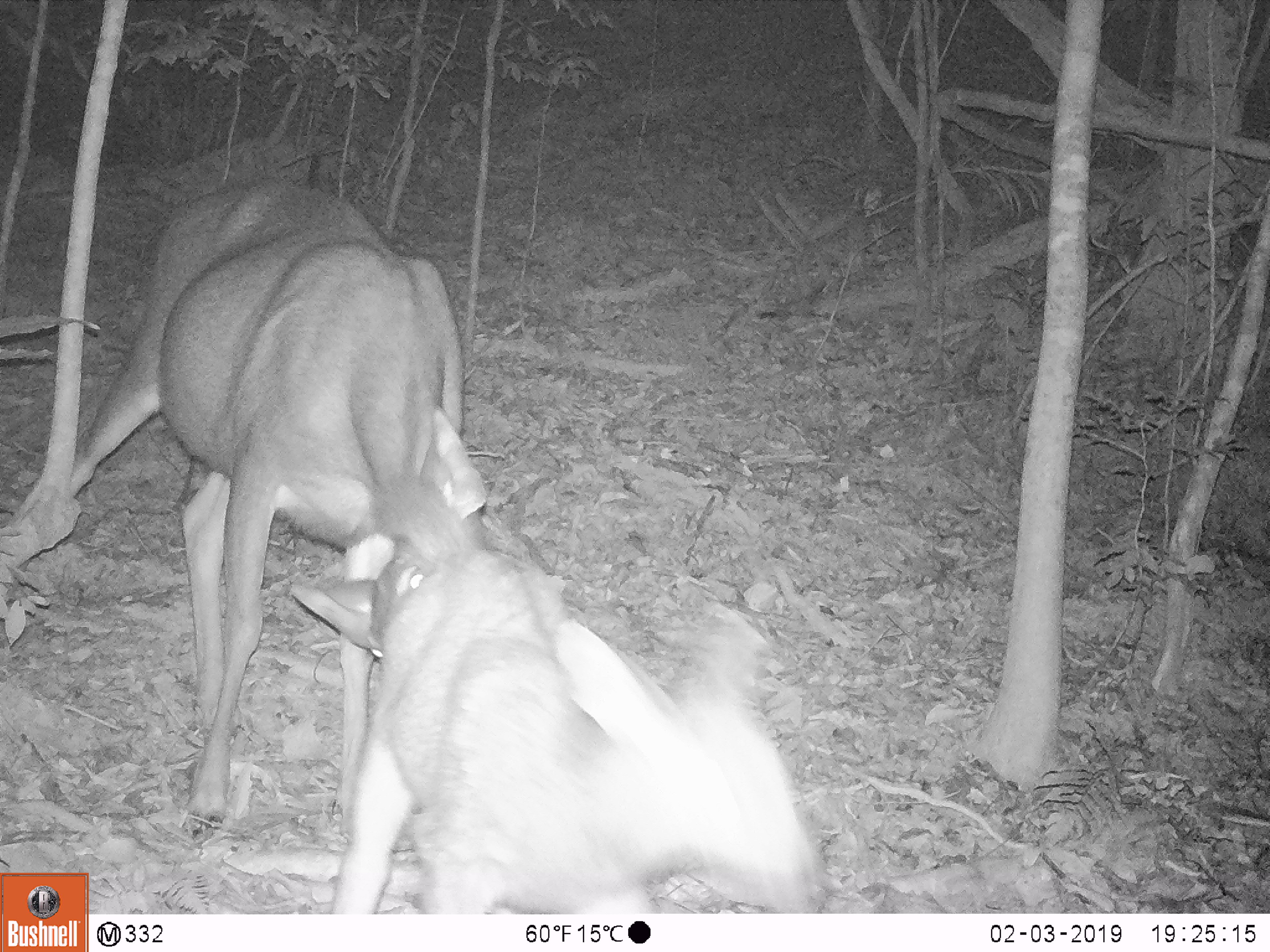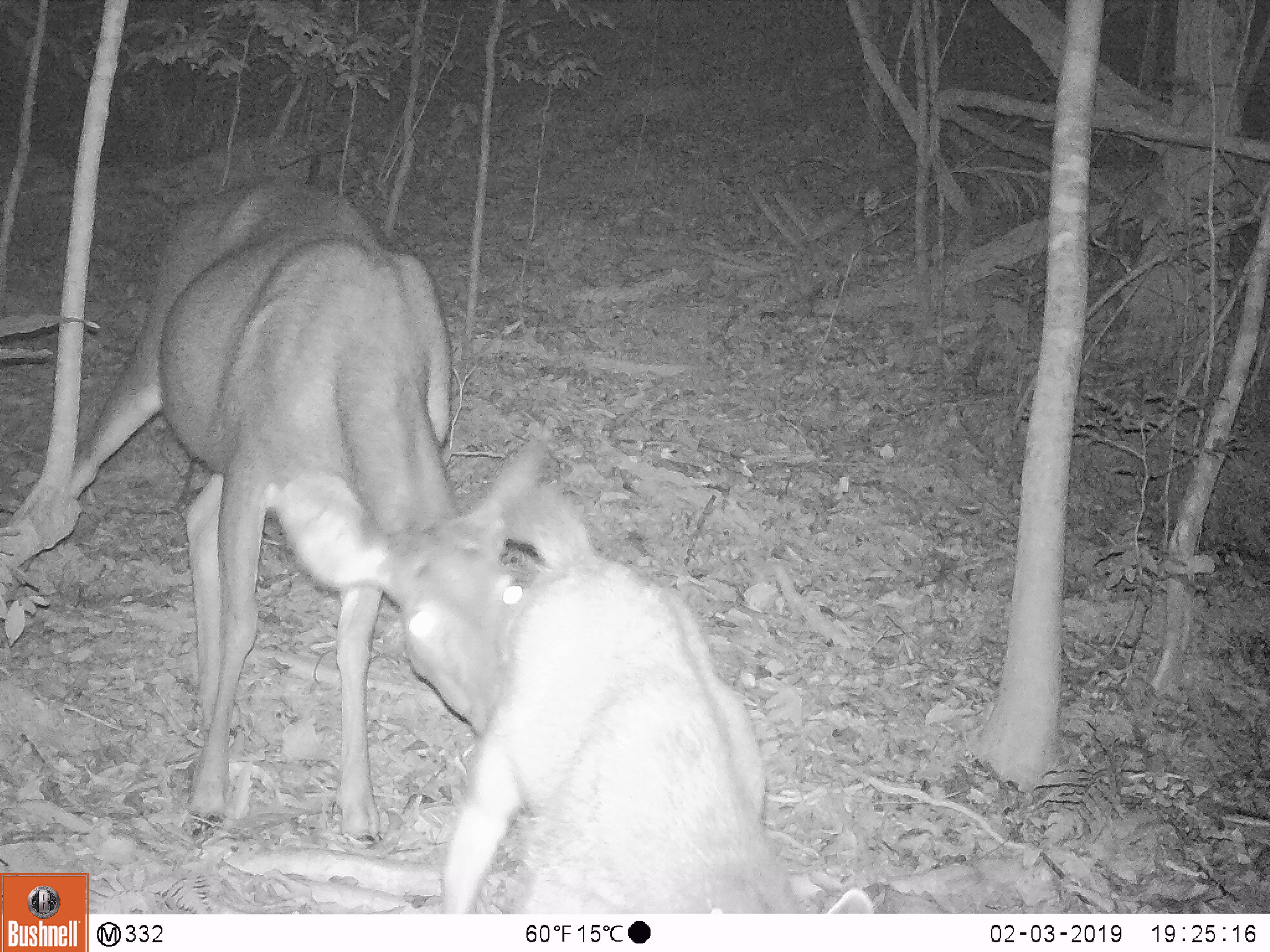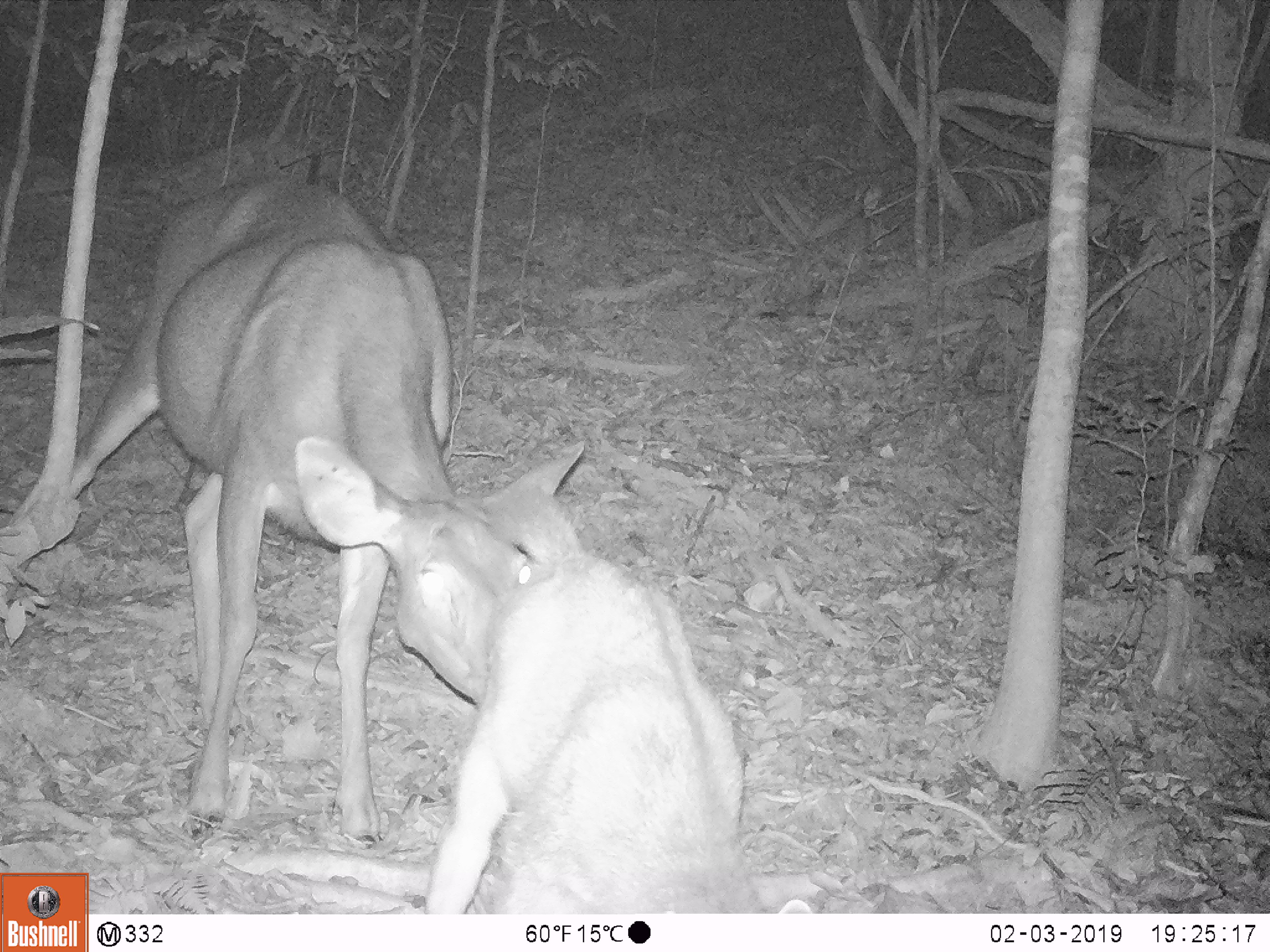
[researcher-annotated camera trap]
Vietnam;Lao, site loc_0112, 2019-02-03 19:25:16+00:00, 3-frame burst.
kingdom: Animalia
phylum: Chordata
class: Mammalia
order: Artiodactyla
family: Cervidae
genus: Rusa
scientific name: Rusa unicolor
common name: sambar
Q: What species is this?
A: Sambar (Rusa unicolor).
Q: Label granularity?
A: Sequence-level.